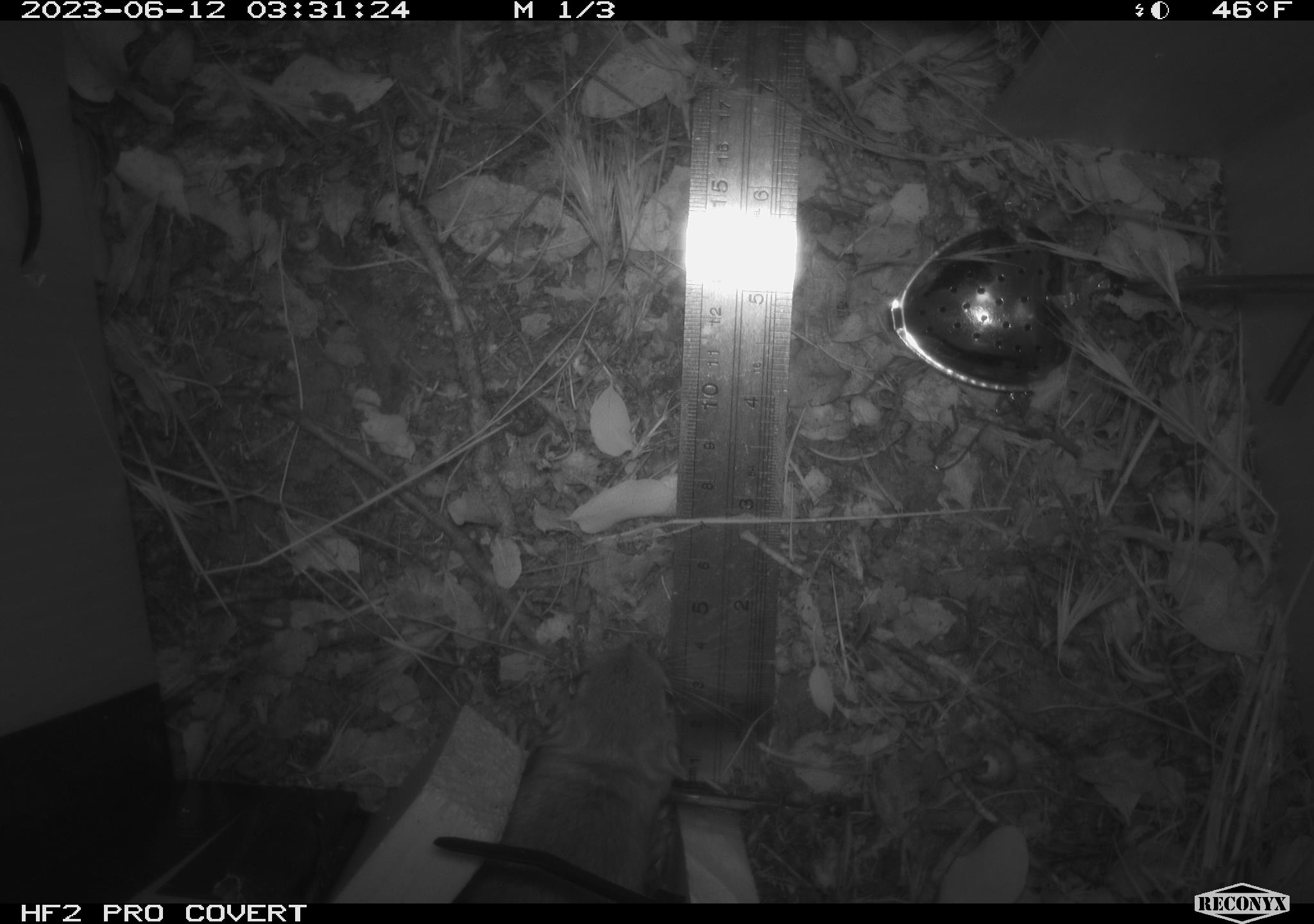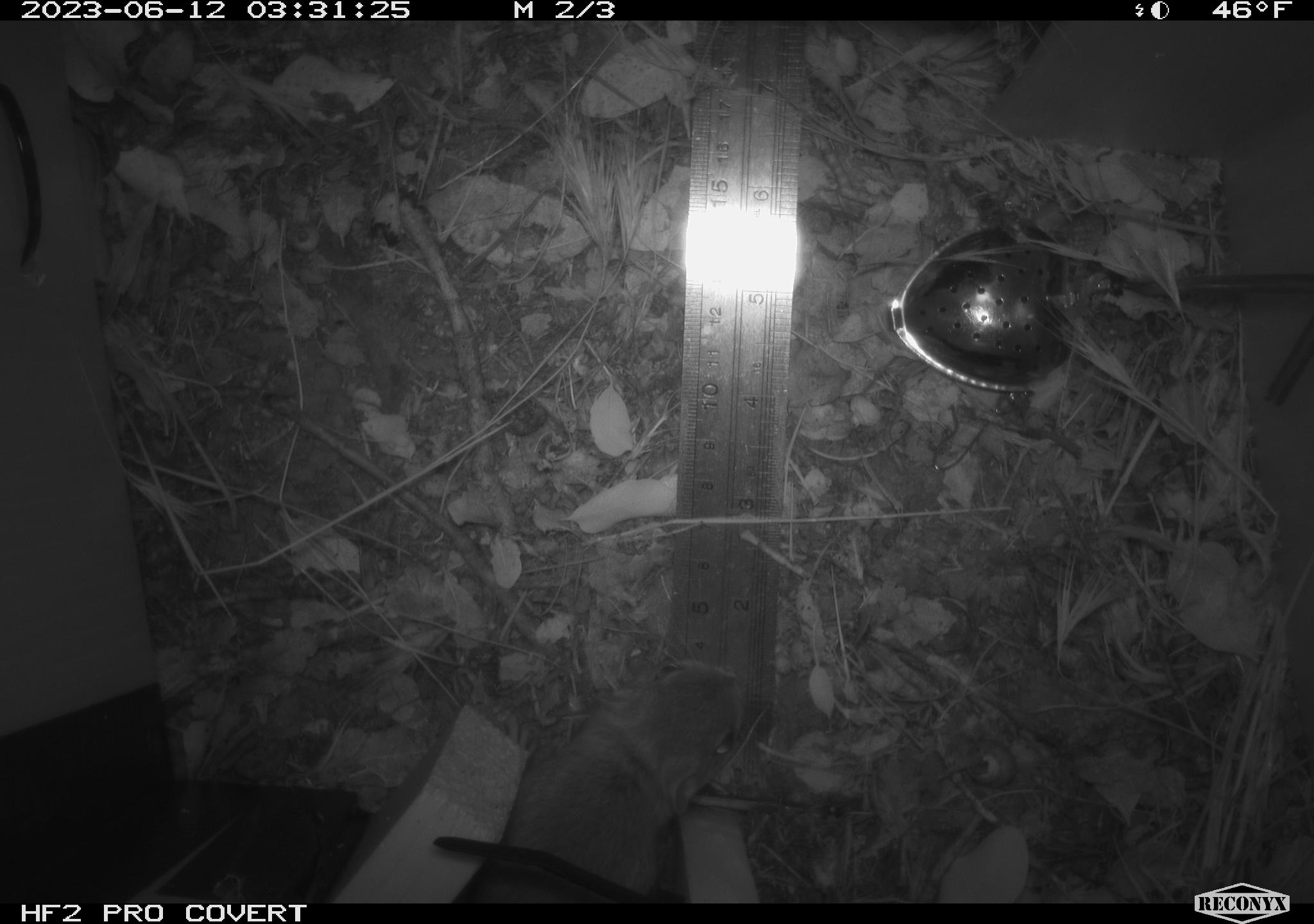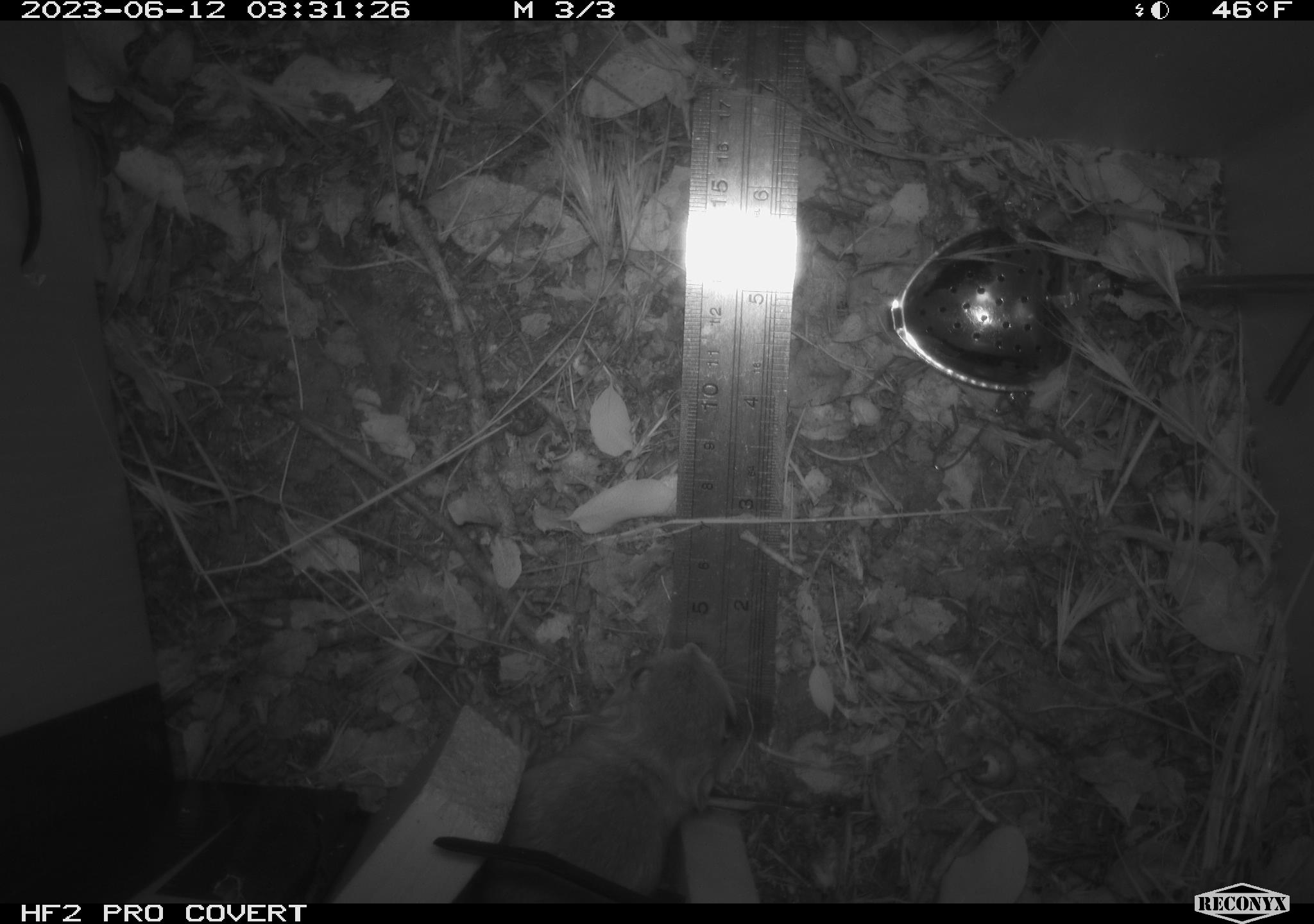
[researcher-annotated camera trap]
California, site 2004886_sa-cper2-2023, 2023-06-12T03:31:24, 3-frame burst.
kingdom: Animalia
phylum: Chordata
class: Mammalia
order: Rodentia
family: Heteromyidae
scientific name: Heteromyidae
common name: kangaroo rats and pocket mice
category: heteromyidae family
Heteromyidae family (kangaroo rats and pocket mice) (Heteromyidae).